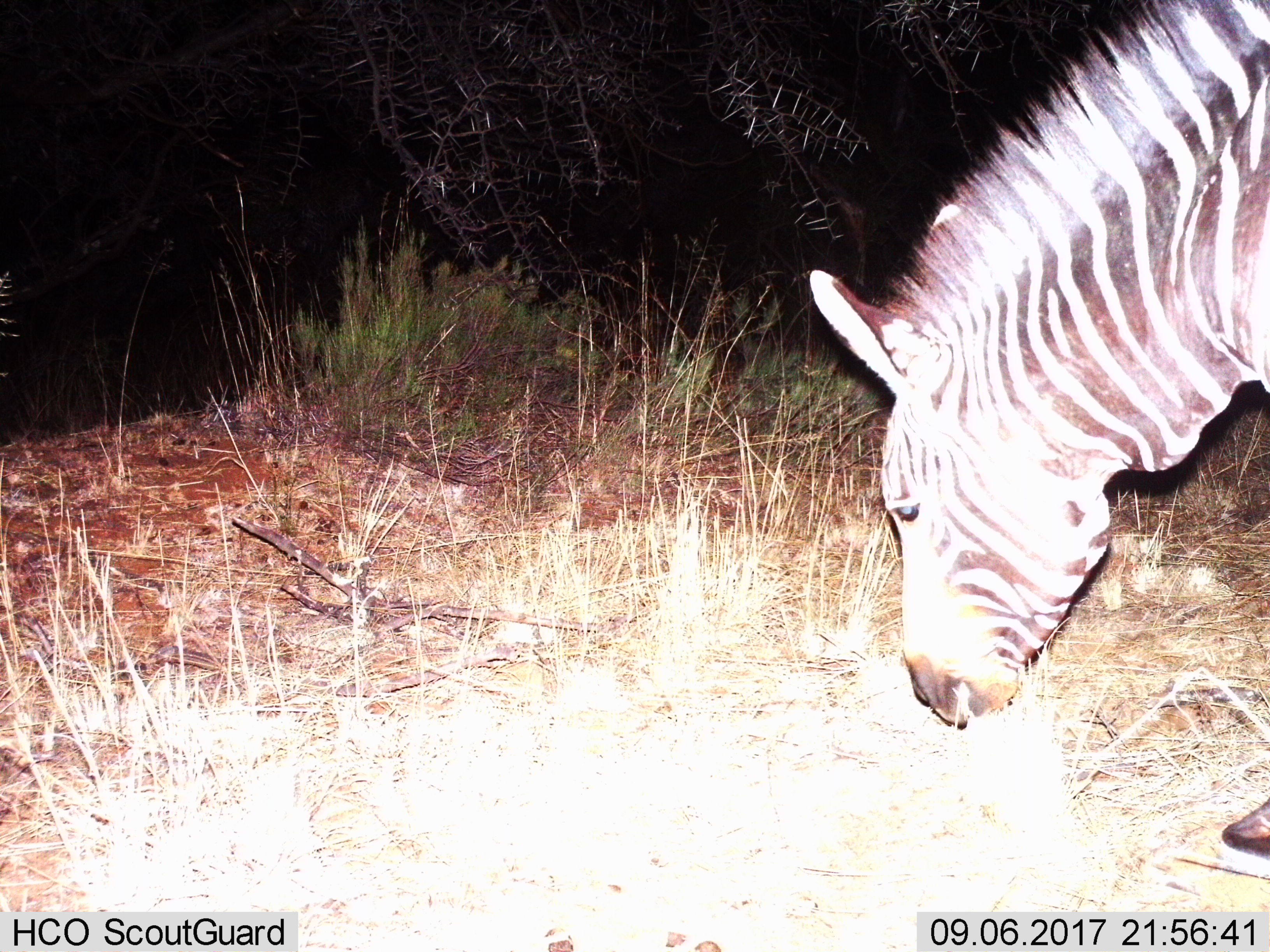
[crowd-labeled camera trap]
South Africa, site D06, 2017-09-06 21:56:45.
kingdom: Animalia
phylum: Chordata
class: Mammalia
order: Perissodactyla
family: Equidae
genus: Equus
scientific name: Equus zebra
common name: mountain zebra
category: zebramountain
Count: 1.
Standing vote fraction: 38%.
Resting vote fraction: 0%.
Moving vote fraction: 0%.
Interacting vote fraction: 0%.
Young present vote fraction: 0%.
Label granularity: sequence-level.